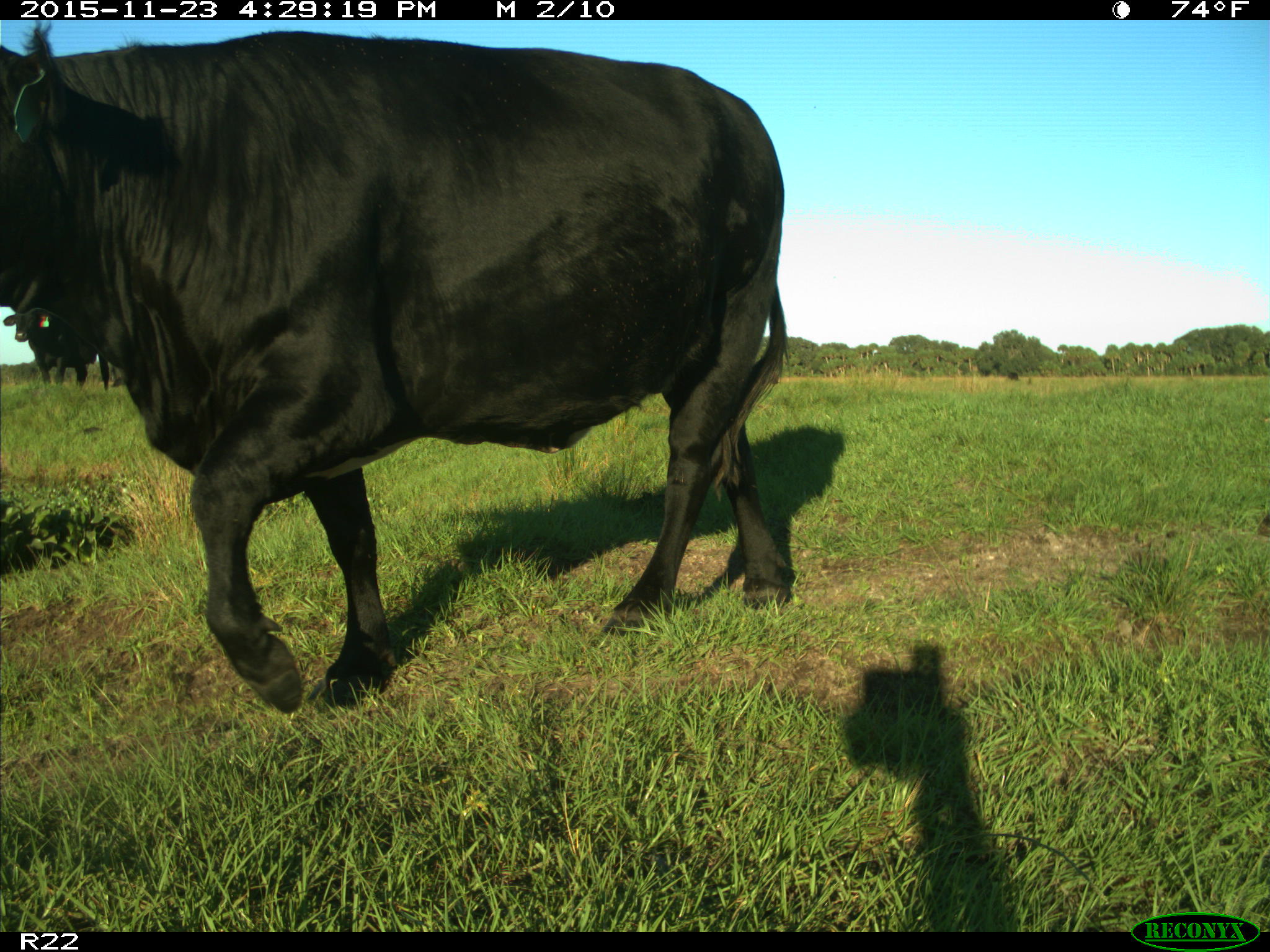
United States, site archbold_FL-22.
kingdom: Animalia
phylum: Chordata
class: Mammalia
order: Artiodactyla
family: Bovidae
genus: Bos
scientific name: Bos taurus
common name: domestic cow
Bos taurus (domestic cow).